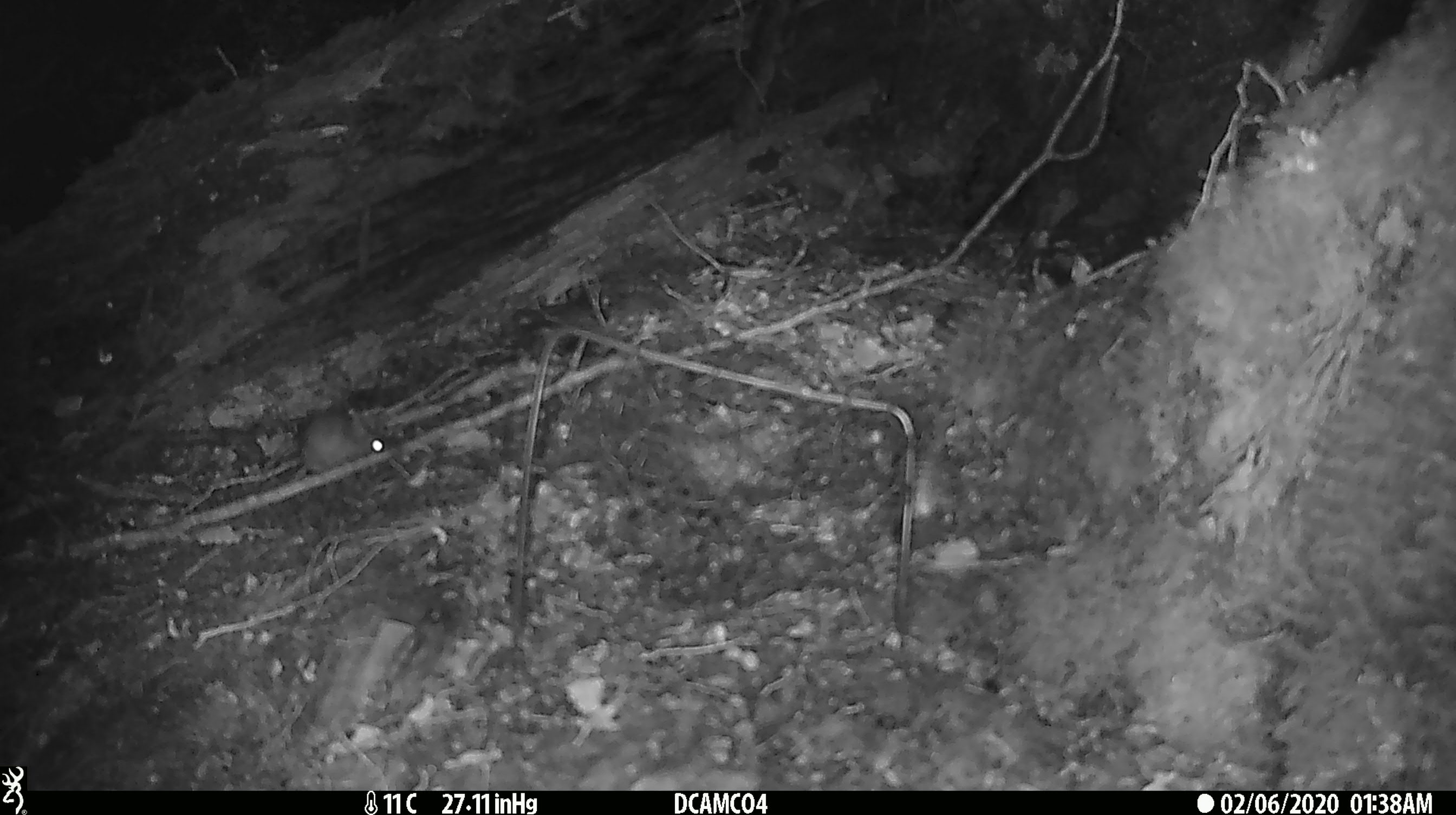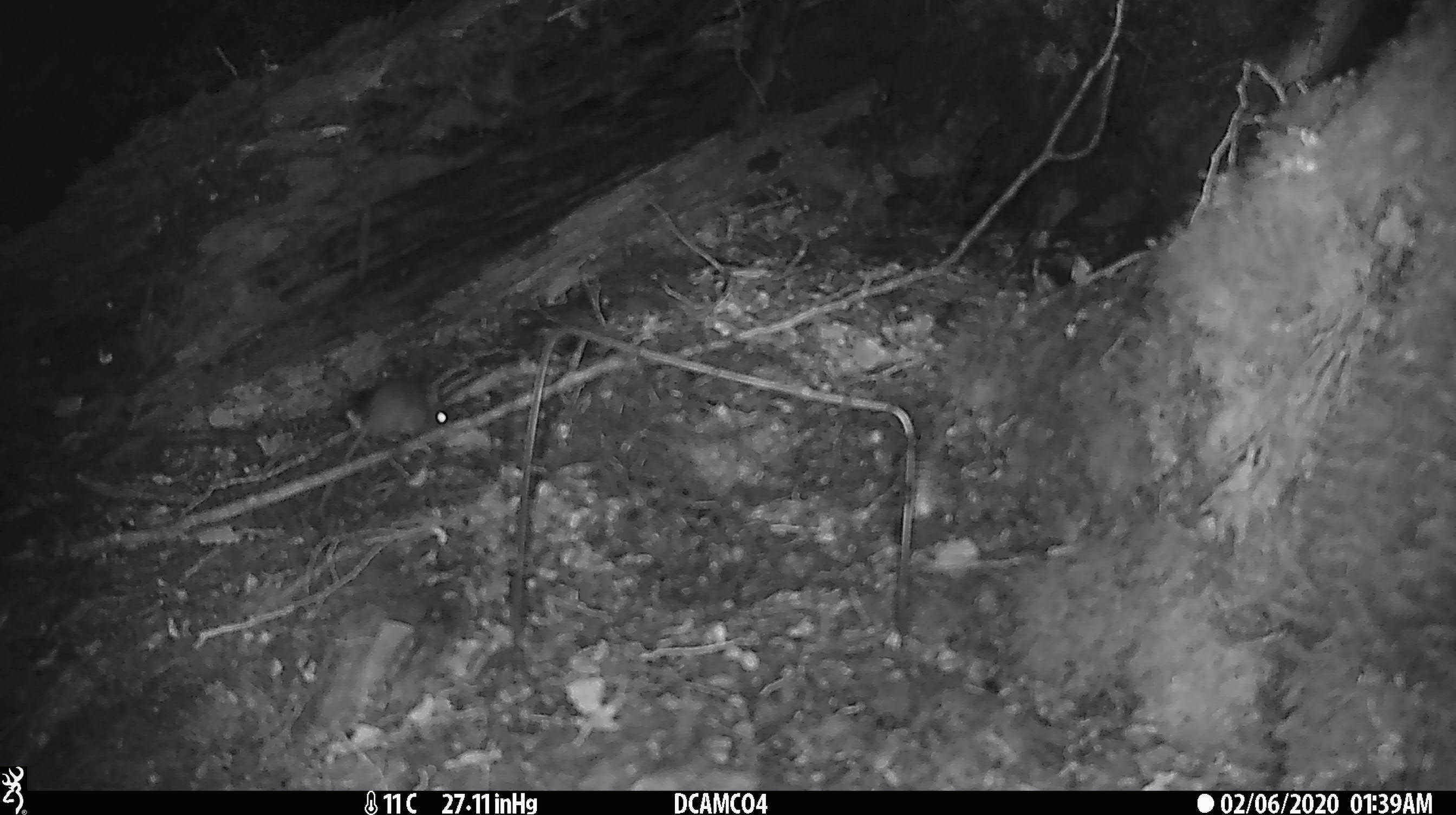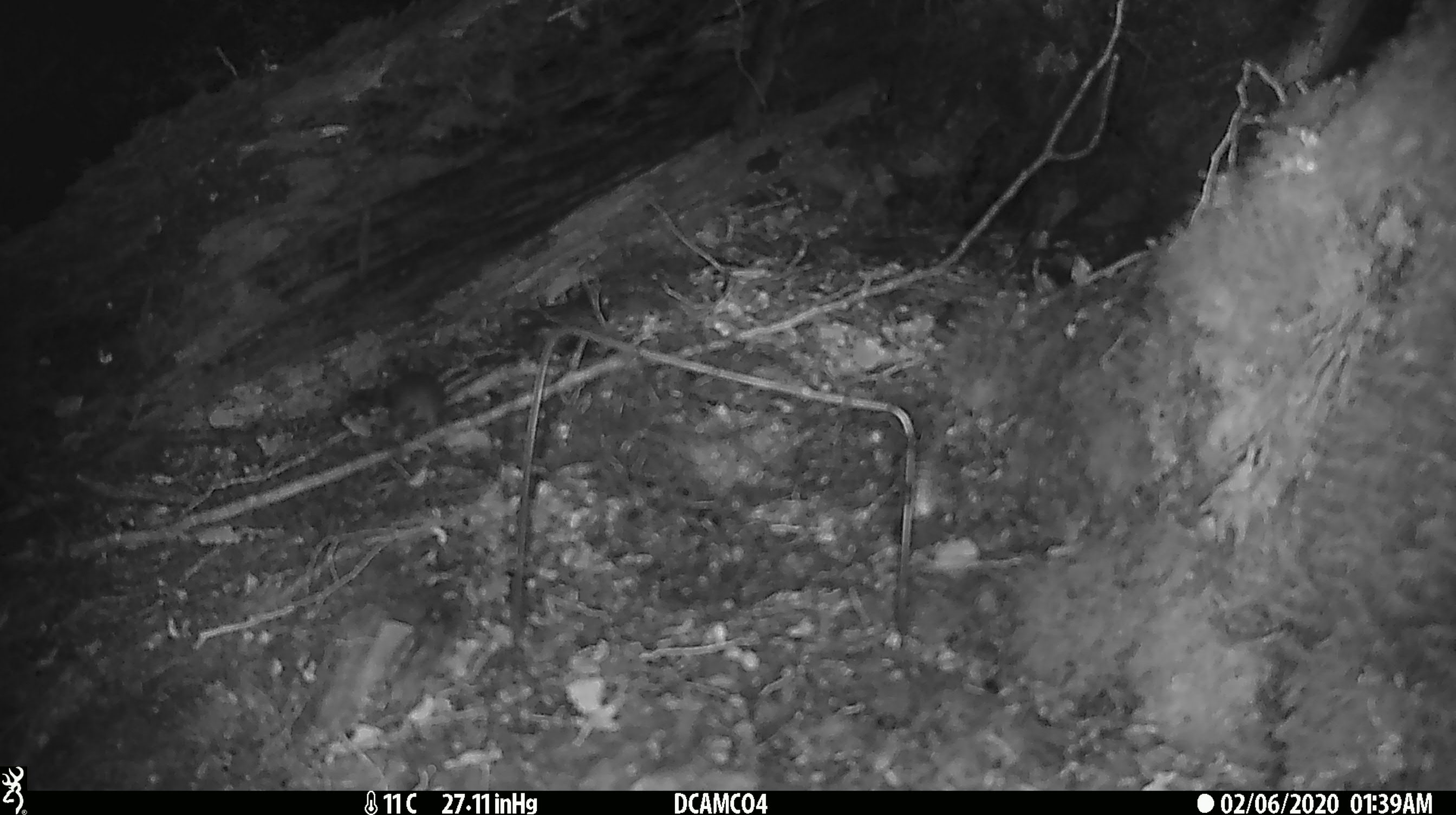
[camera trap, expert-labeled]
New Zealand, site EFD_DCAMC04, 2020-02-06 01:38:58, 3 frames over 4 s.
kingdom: Animalia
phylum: Chordata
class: Mammalia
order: Rodentia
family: Muridae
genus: Mus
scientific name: Mus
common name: mouse